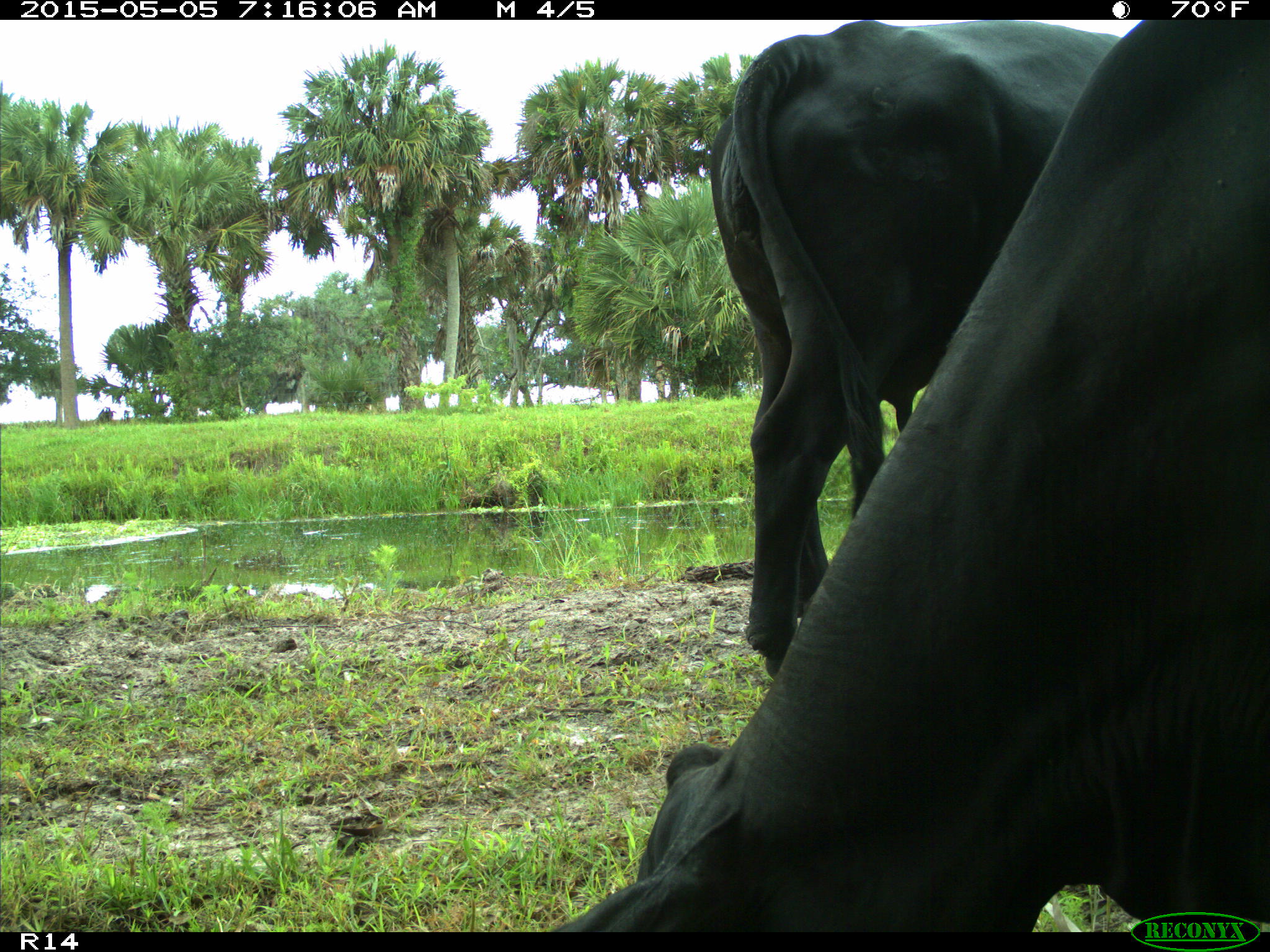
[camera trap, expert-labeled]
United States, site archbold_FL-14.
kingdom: Animalia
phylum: Chordata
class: Mammalia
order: Artiodactyla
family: Bovidae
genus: Bos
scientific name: Bos taurus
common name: domestic cow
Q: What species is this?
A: Bos taurus (domestic cow).